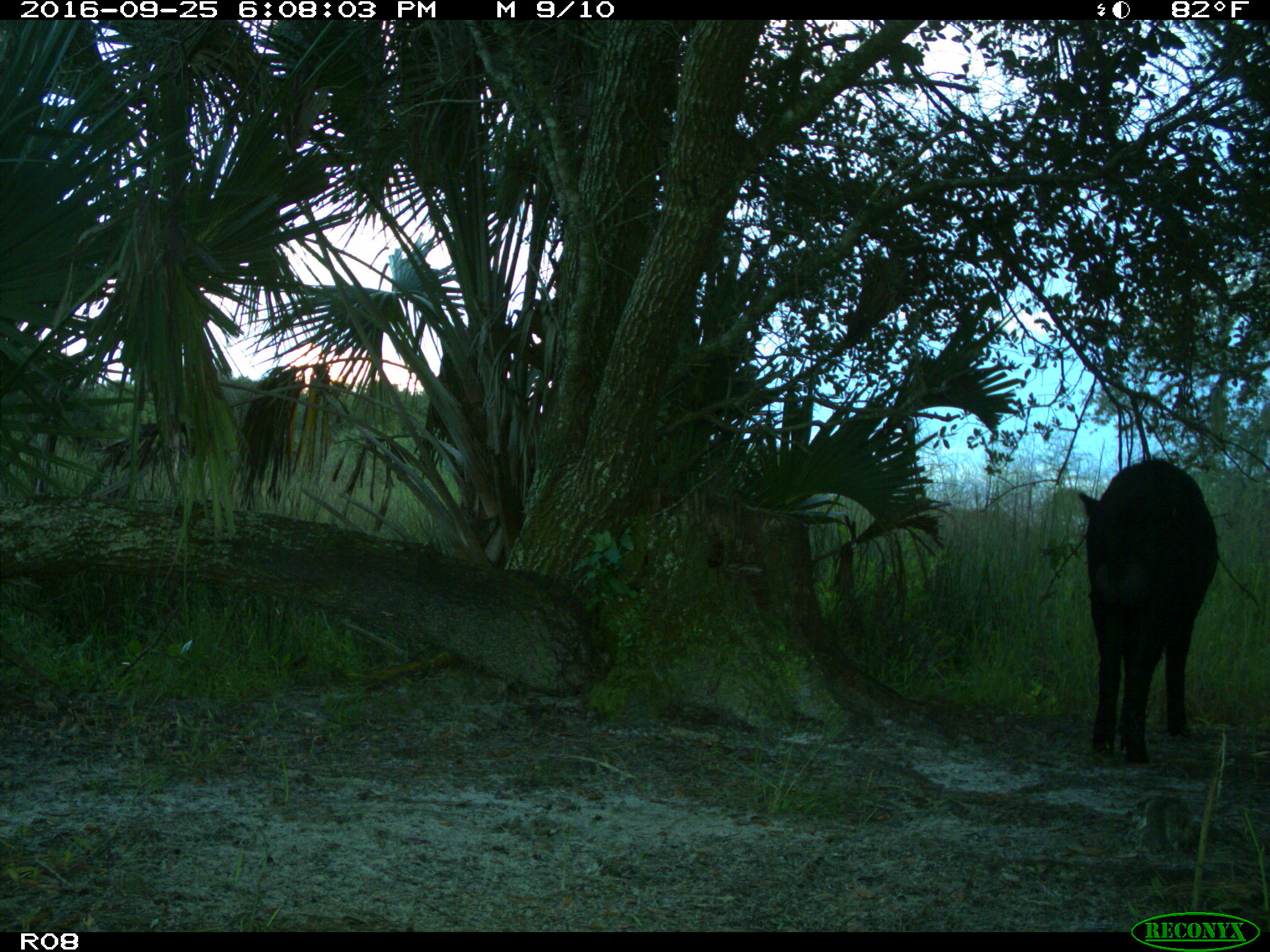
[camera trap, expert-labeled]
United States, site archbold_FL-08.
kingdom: Animalia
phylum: Chordata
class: Mammalia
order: Artiodactyla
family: Suidae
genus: Sus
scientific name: Sus scrofa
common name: wild boar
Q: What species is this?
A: Sus scrofa (wild boar).